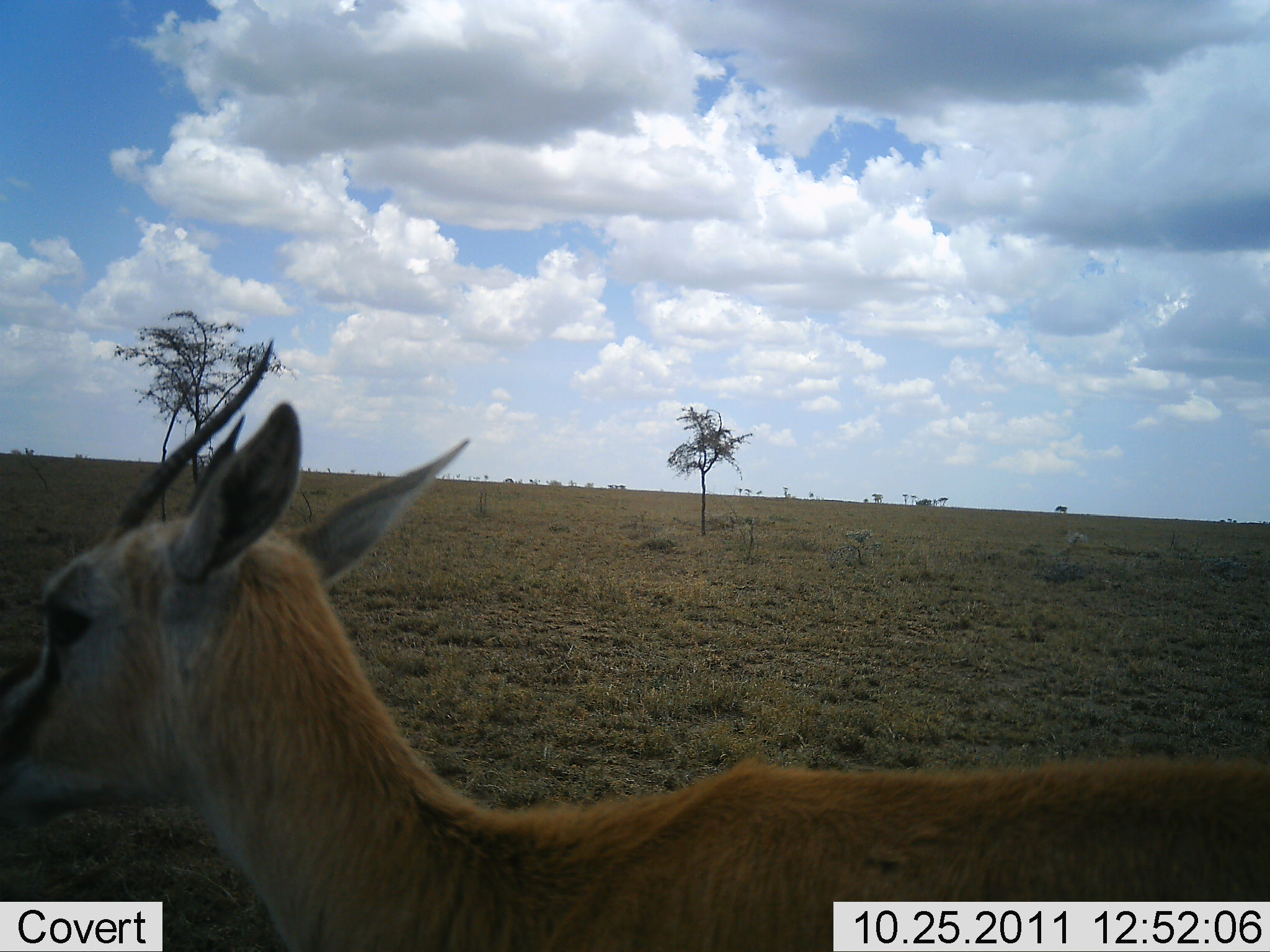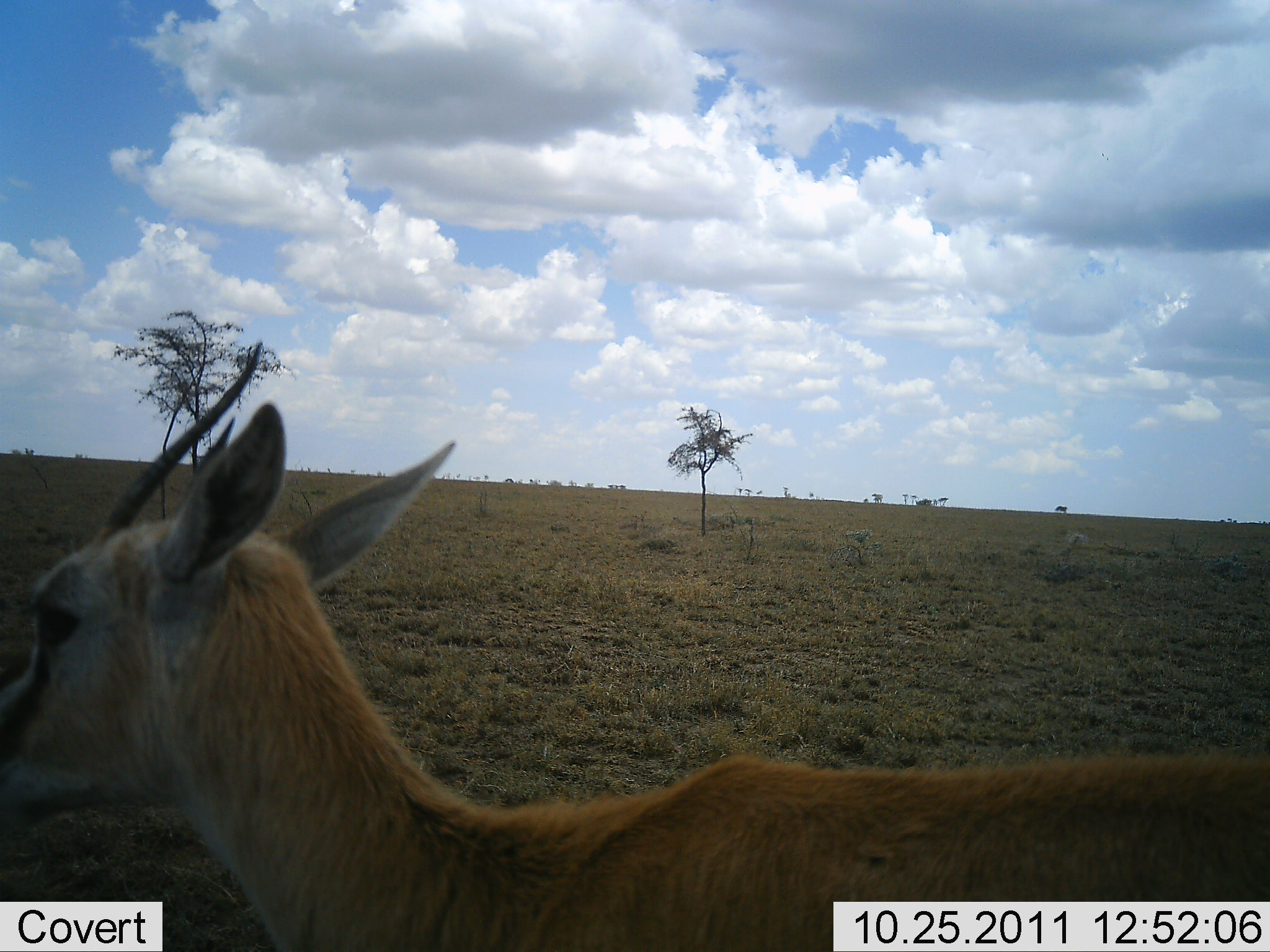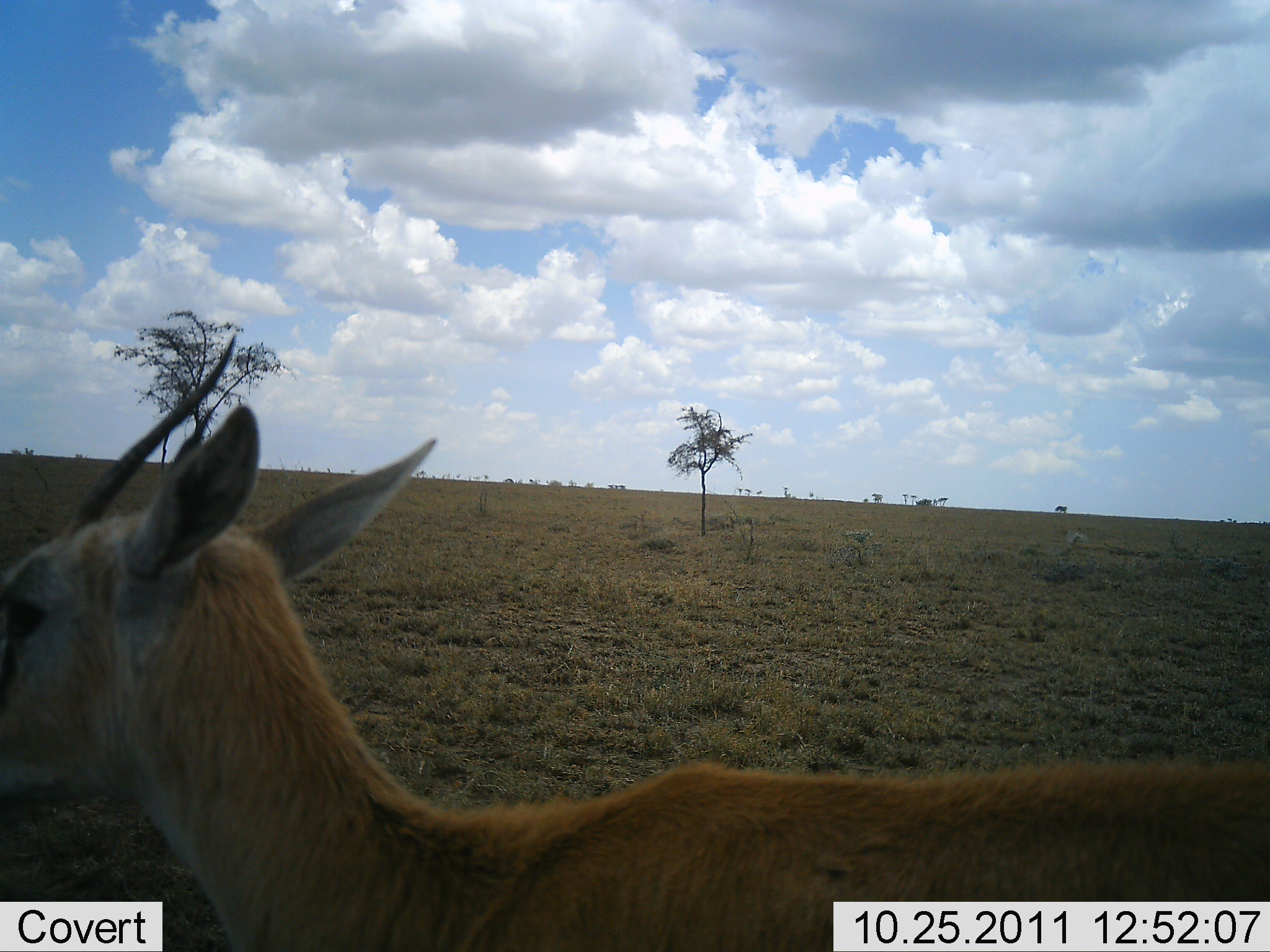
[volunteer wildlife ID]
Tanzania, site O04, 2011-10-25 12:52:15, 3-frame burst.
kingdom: Animalia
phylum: Chordata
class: Mammalia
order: Artiodactyla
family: Bovidae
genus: Eudorcas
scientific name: Eudorcas thomsonii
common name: thomson's gazelle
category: gazellethomsons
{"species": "gazellethomsons (thomson's gazelle) (Eudorcas thomsonii)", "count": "1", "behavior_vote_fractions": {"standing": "64%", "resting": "0%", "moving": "36%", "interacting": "0%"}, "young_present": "0%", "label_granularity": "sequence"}